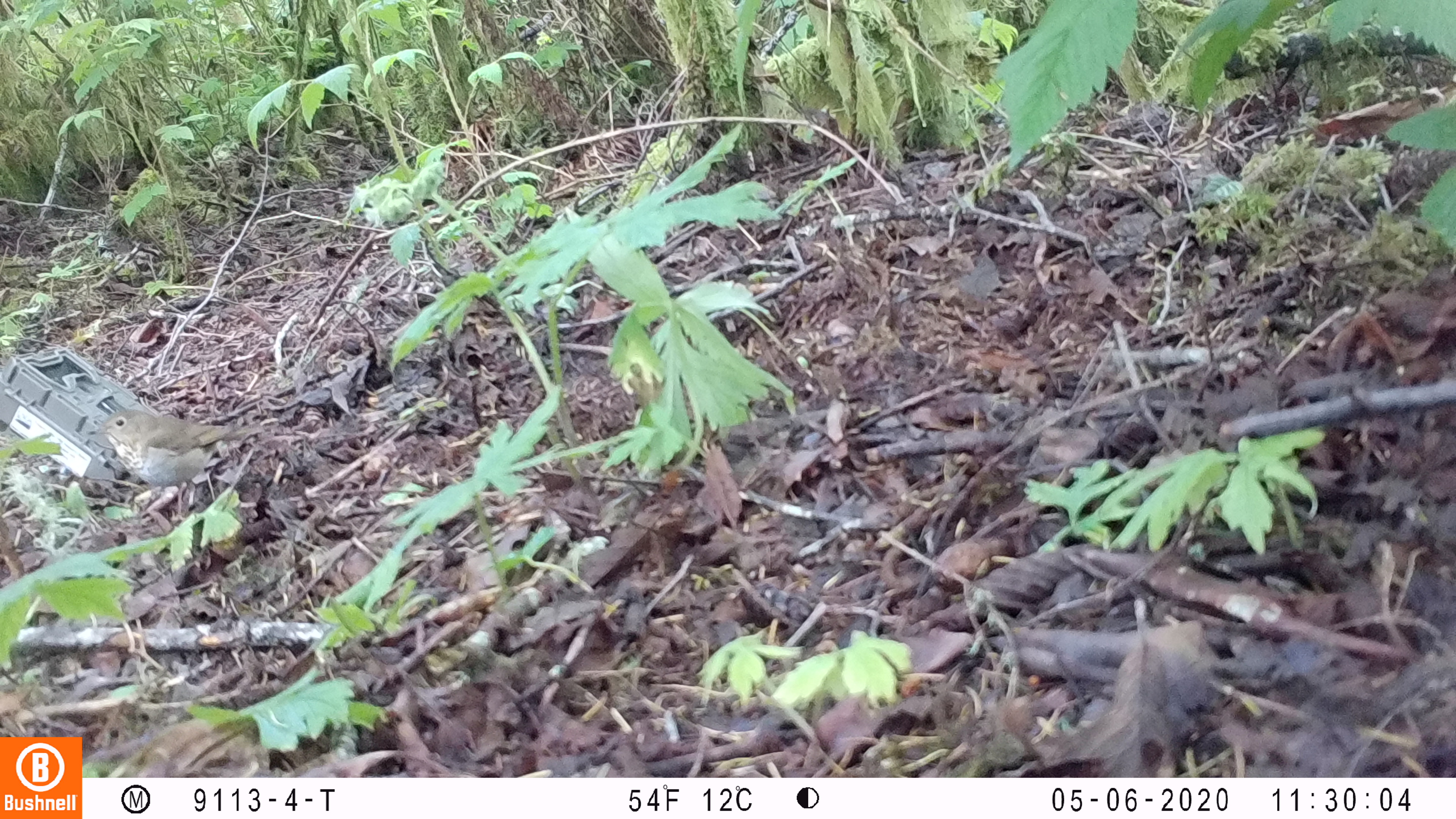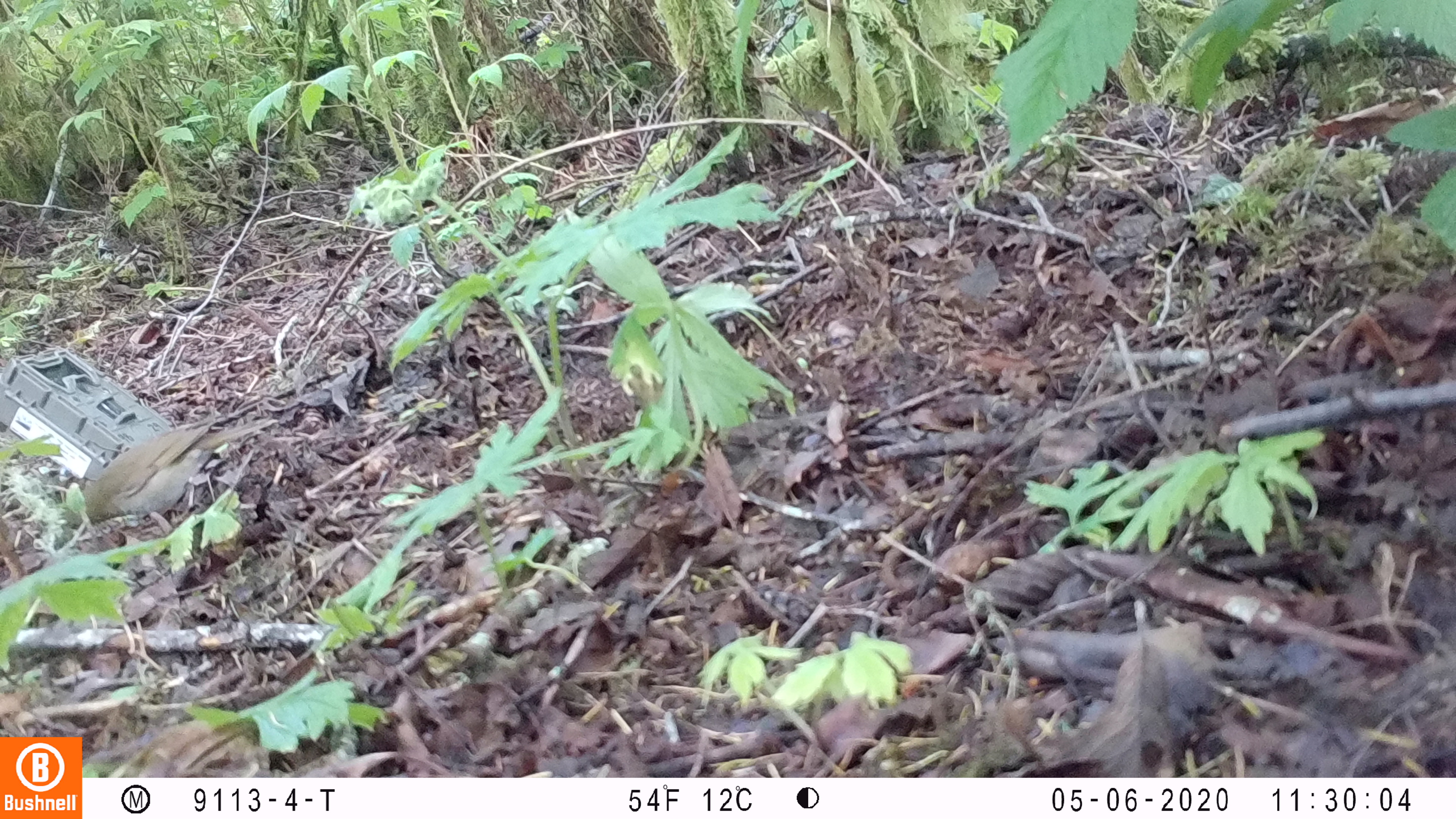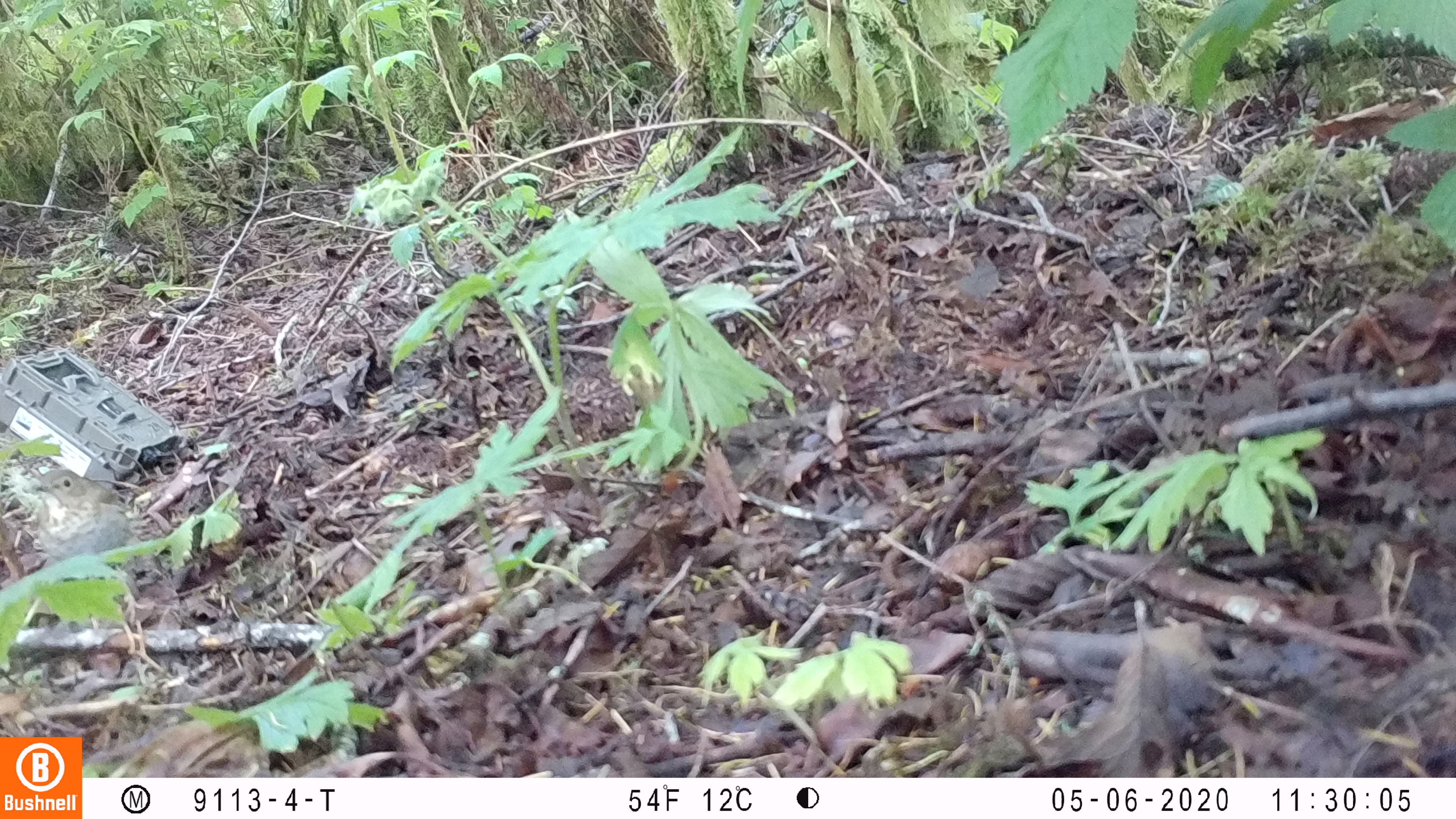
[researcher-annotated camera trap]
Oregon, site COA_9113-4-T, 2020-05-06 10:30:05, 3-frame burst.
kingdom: Animalia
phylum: Chordata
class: Aves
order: Passeriformes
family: Turdidae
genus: Catharus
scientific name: Catharus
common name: brown thrushes and nightingale-thrushes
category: catharus species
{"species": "catharus species (brown thrushes and nightingale-thrushes) (Catharus)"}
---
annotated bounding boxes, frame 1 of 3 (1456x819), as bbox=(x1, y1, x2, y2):
catharus species: bbox=(91, 415, 265, 500)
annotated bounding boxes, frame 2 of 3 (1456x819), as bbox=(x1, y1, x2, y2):
catharus species: bbox=(54, 414, 268, 536)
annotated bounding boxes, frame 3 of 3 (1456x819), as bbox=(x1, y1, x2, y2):
catharus species: bbox=(29, 465, 135, 570)